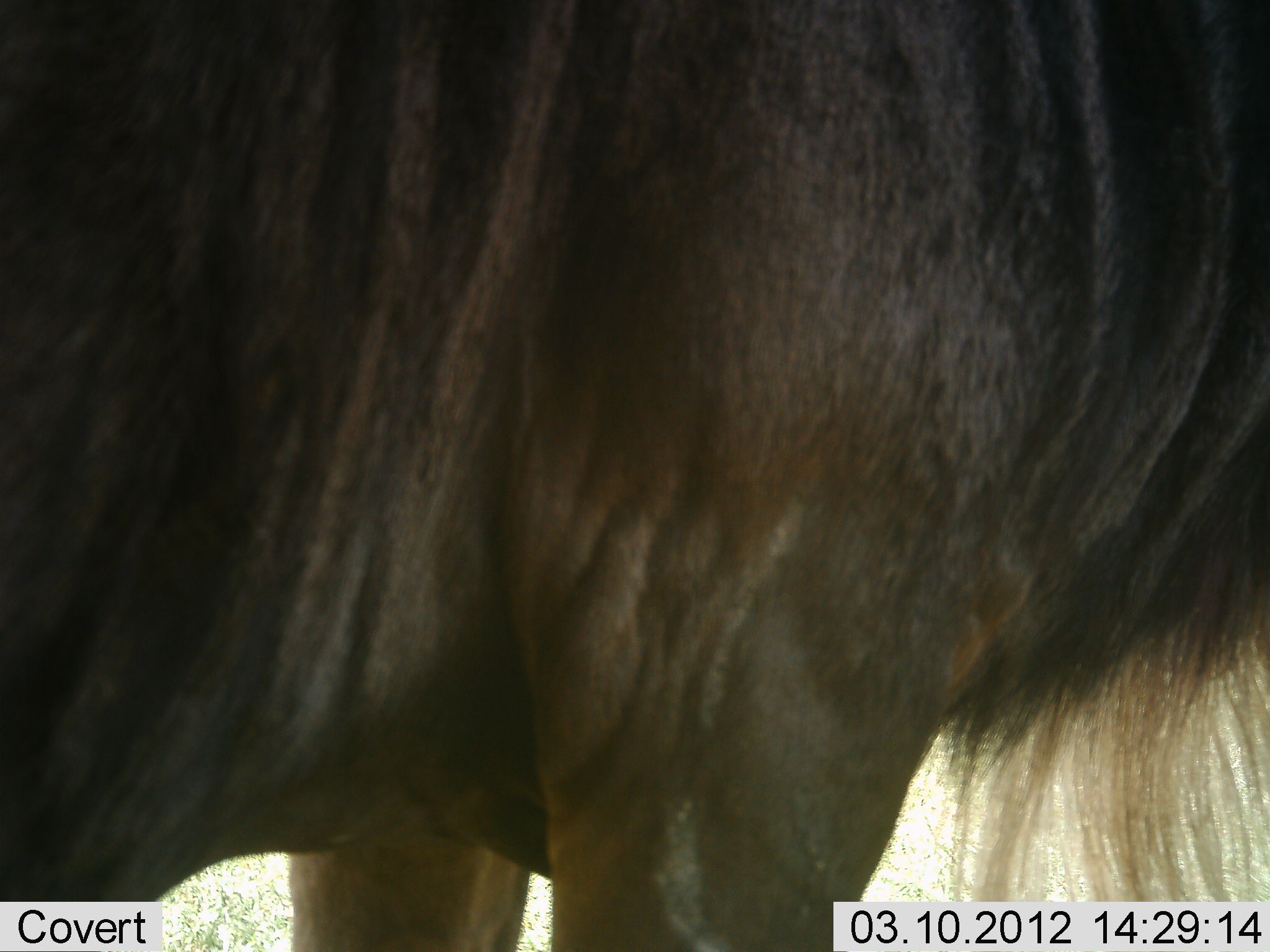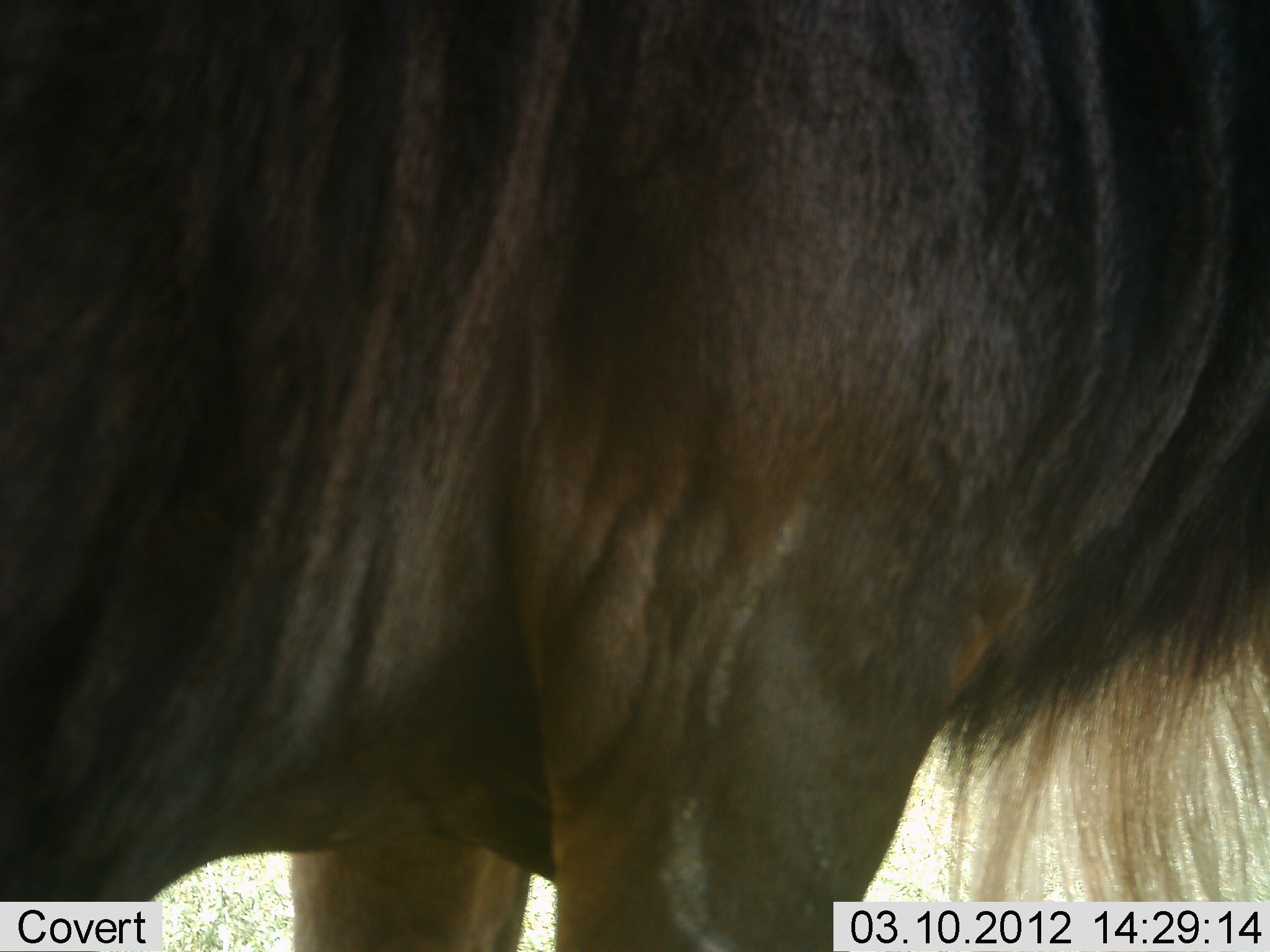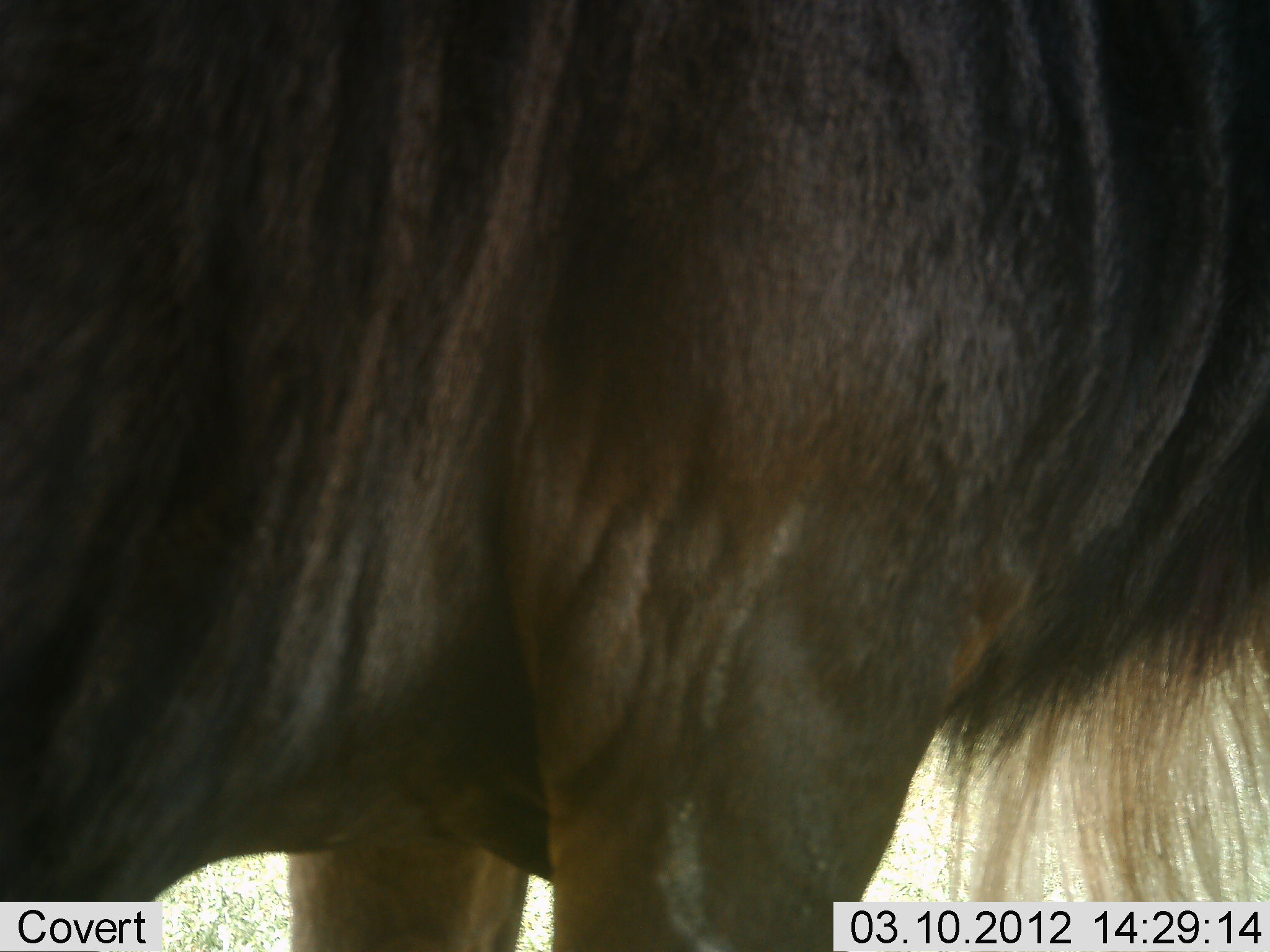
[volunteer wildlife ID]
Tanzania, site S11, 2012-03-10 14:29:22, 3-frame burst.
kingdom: Animalia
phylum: Chordata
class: Mammalia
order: Artiodactyla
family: Bovidae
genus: Connochaetes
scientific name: Connochaetes taurinus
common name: blue wildebeest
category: wildebeest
Wildebeest (blue wildebeest) (Connochaetes taurinus), count 1. Behavior (volunteer vote fractions): standing 100%, resting 0%, moving 0%, interacting 0%. Young present (vote fraction): 0%. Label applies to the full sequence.